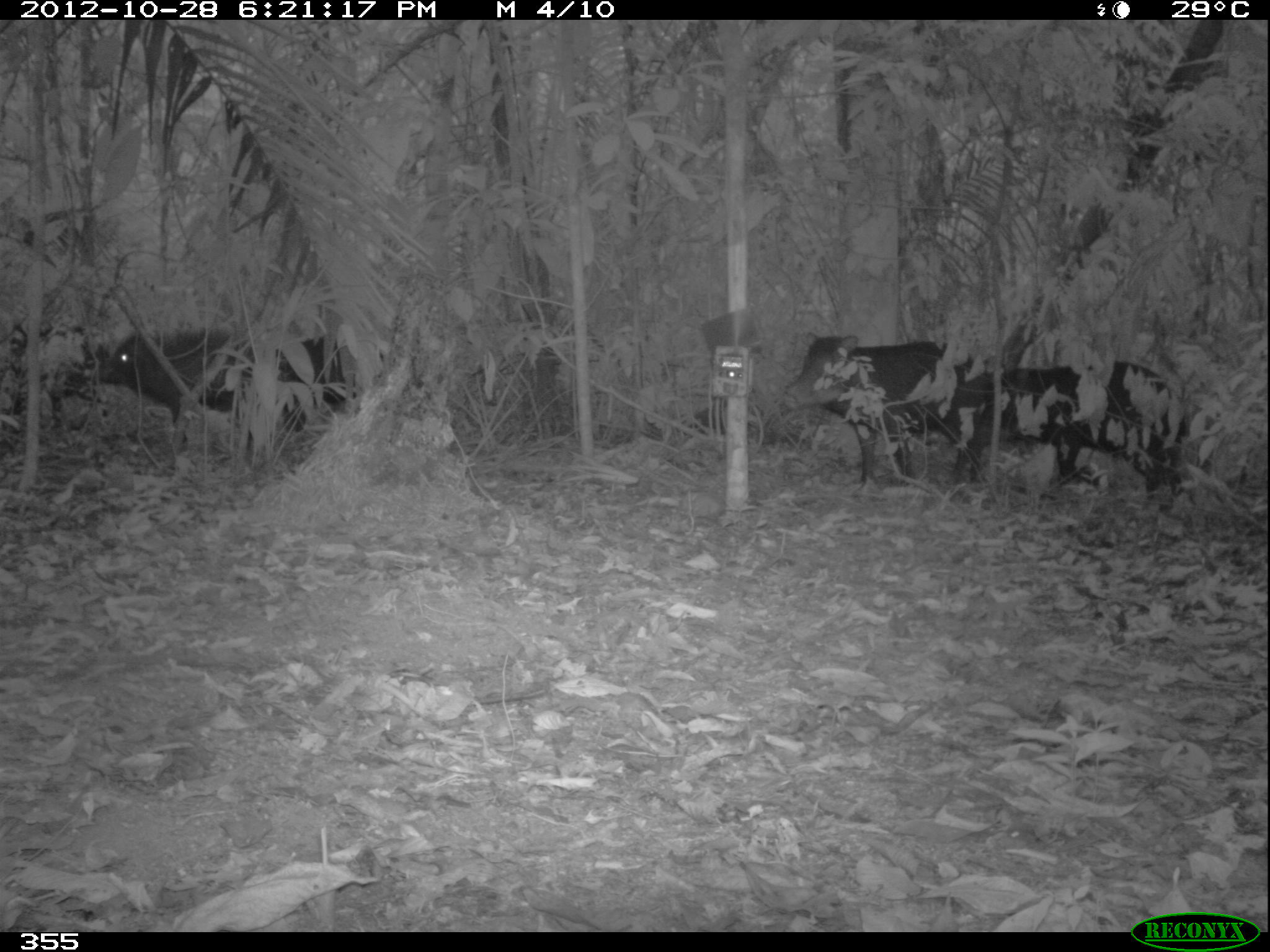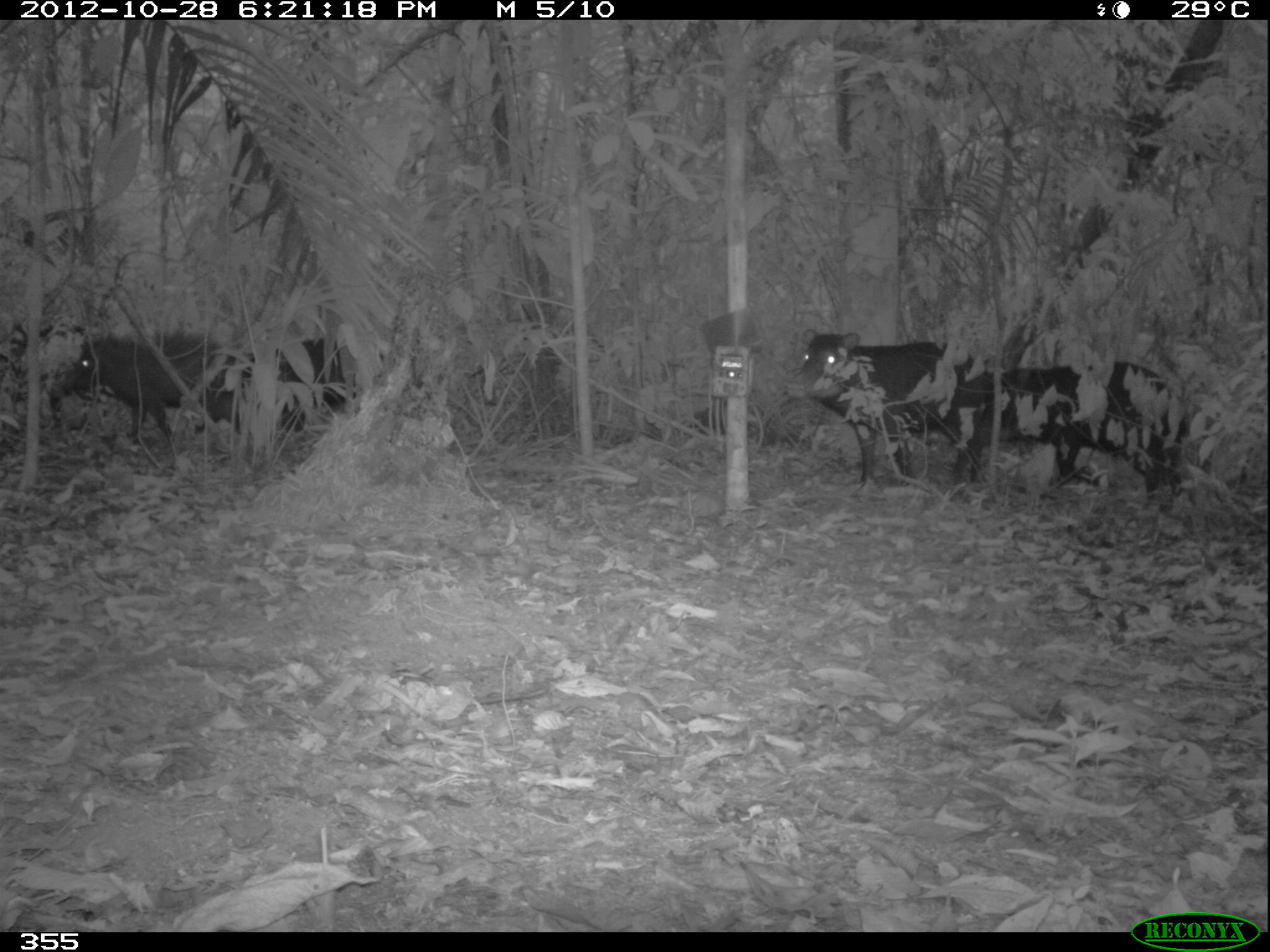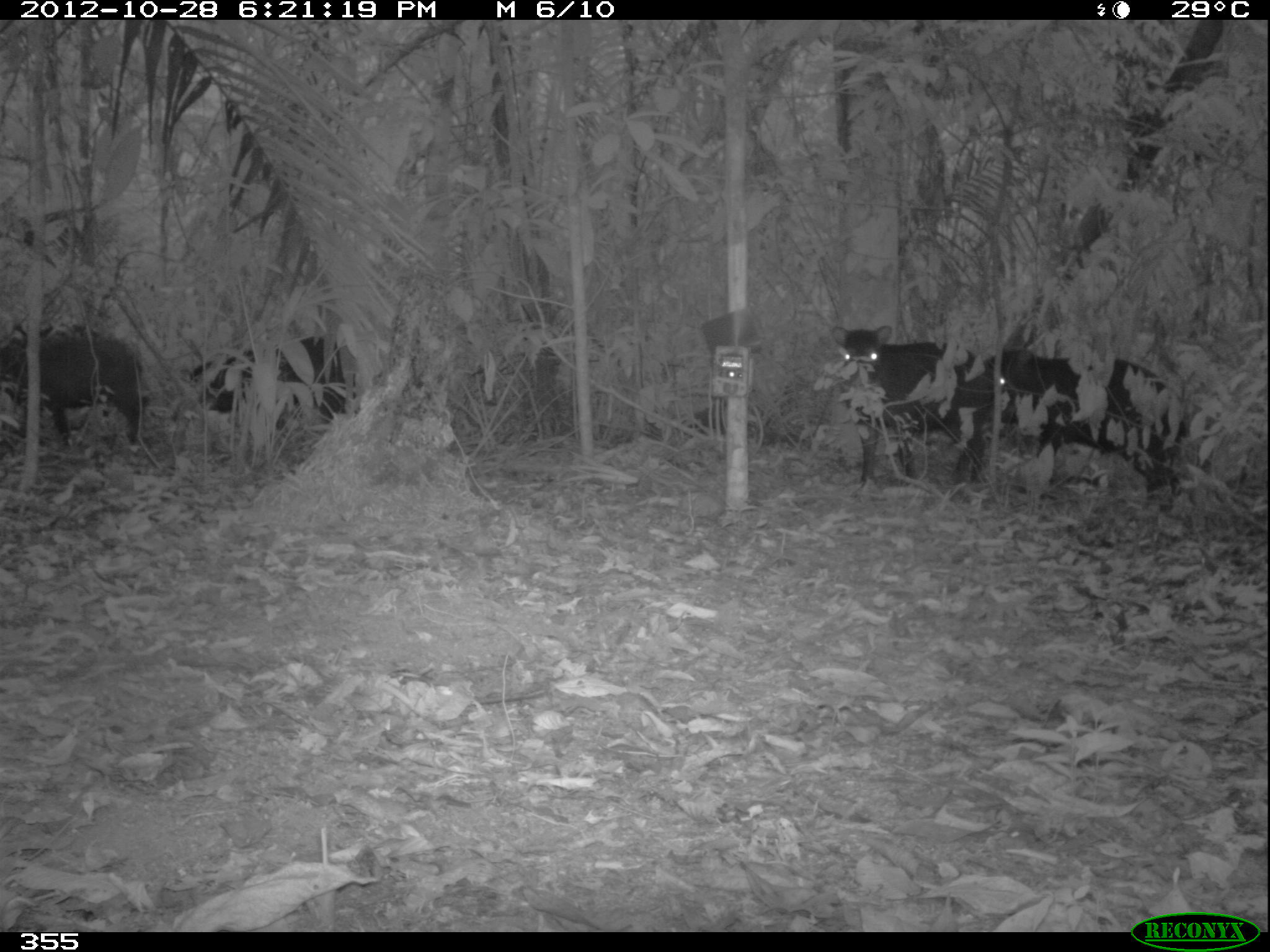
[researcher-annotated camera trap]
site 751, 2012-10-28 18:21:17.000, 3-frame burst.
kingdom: Animalia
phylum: Chordata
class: Mammalia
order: Artiodactyla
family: Tayassuidae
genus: Tayassu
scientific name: Tayassu pecari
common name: white-lipped peccary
Tayassu pecari (white-lipped peccary).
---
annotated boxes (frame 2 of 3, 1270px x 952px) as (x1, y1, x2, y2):
tayassu pecari: (784, 327, 975, 500); (66, 331, 260, 461); (1056, 360, 1188, 513); (980, 358, 1090, 500); (1, 321, 93, 430); (275, 337, 355, 441)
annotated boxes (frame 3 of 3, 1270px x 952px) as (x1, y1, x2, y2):
tayassu pecari: (978, 348, 1189, 515); (830, 324, 997, 499); (0, 322, 150, 449); (169, 332, 350, 434)